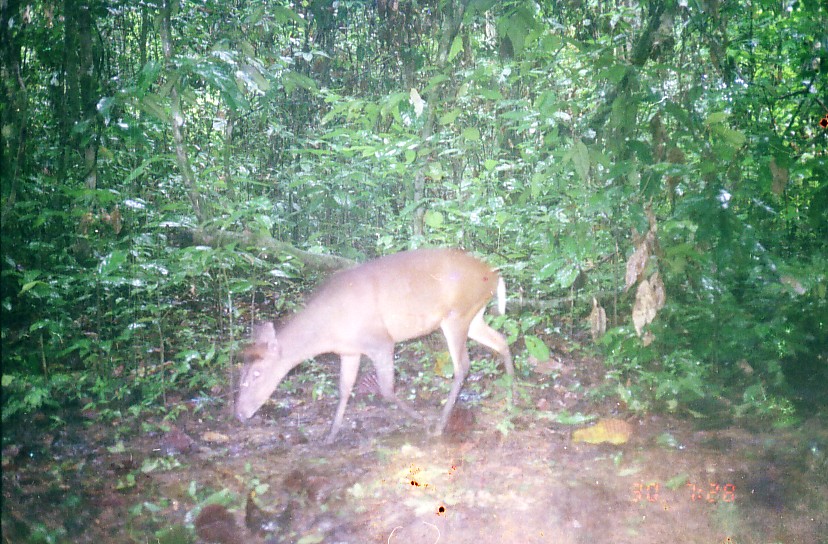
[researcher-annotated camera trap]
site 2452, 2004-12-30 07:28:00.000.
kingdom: Animalia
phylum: Chordata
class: Mammalia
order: Artiodactyla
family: Cervidae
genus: Muntiacus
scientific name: Muntiacus muntjak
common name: southern red muntjac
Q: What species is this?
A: Muntiacus muntjak (southern red muntjac).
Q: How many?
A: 1.